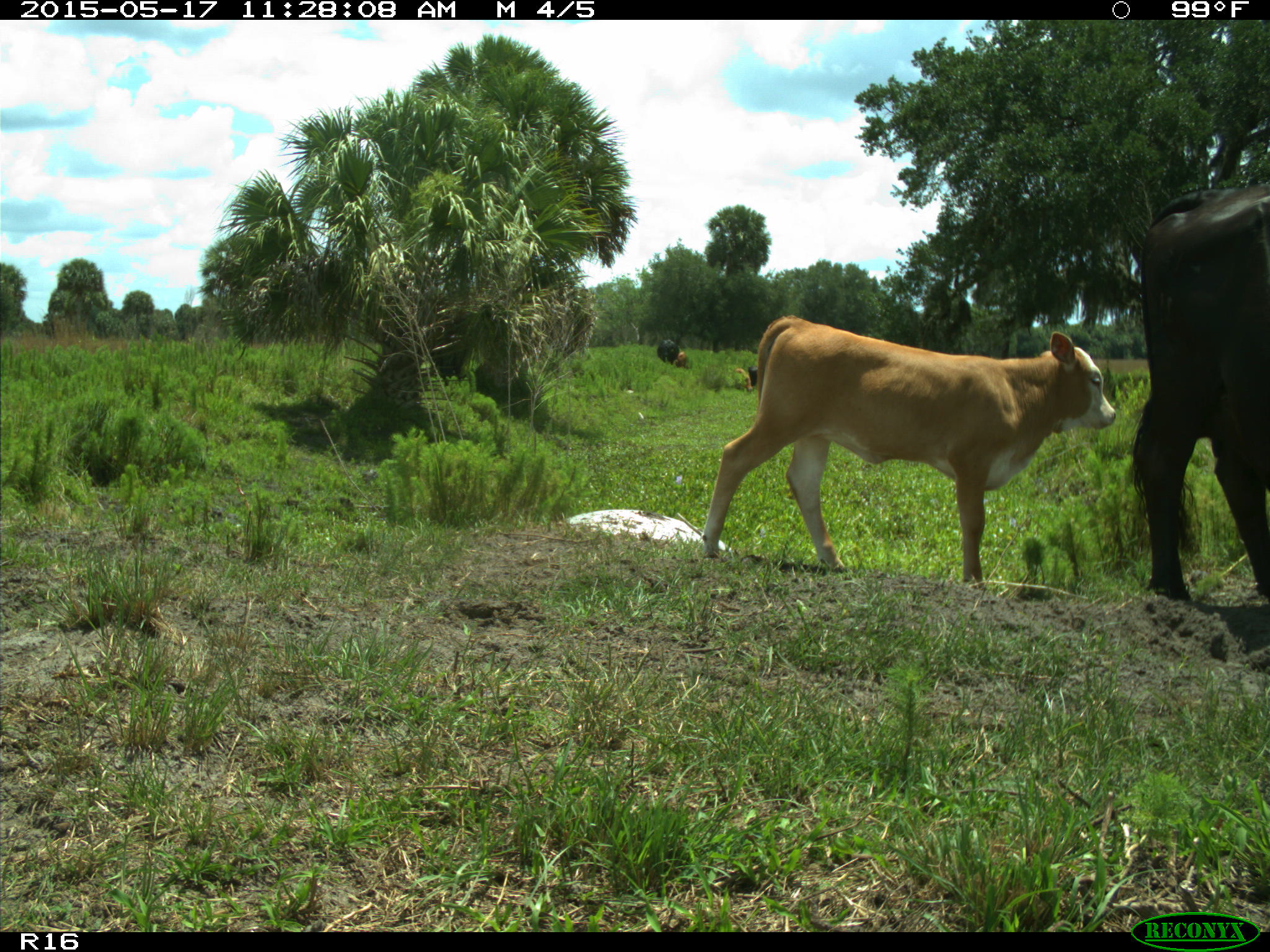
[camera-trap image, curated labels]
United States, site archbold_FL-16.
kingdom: Animalia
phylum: Chordata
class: Mammalia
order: Artiodactyla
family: Bovidae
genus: Bos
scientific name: Bos taurus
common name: domestic cow